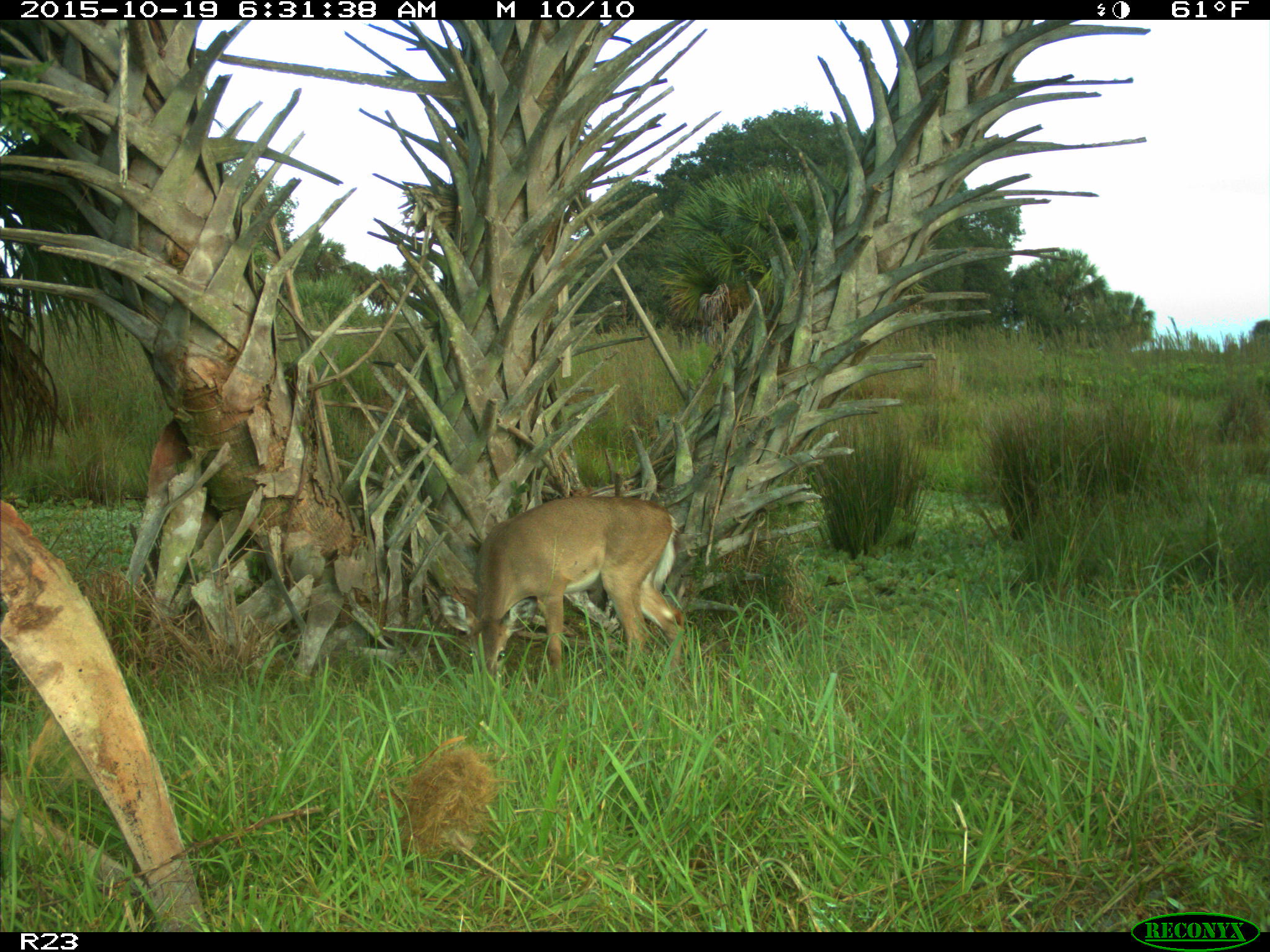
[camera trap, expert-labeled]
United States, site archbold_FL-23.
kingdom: Animalia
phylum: Chordata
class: Mammalia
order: Artiodactyla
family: Cervidae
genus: Odocoileus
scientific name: Odocoileus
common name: deer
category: unidentified deer